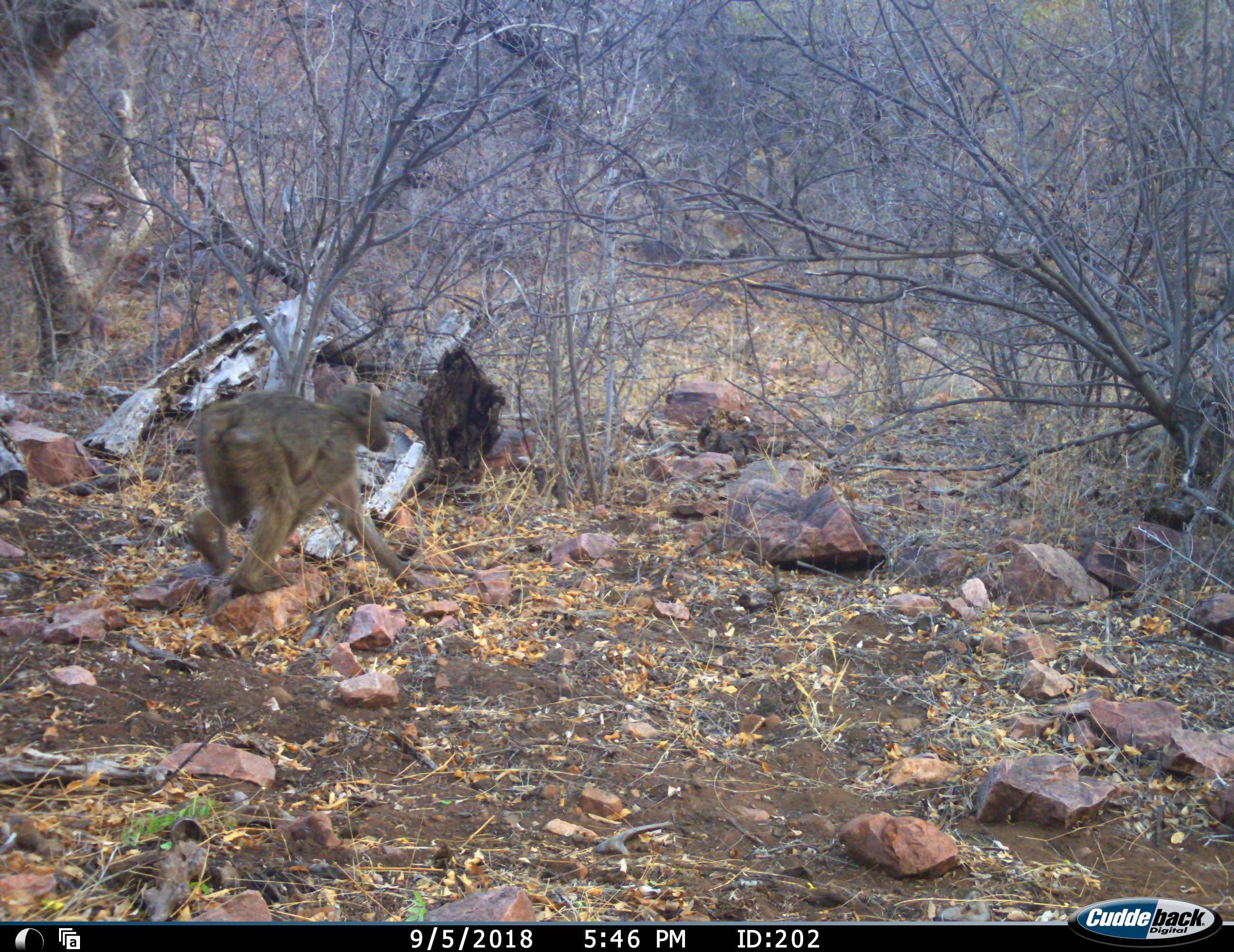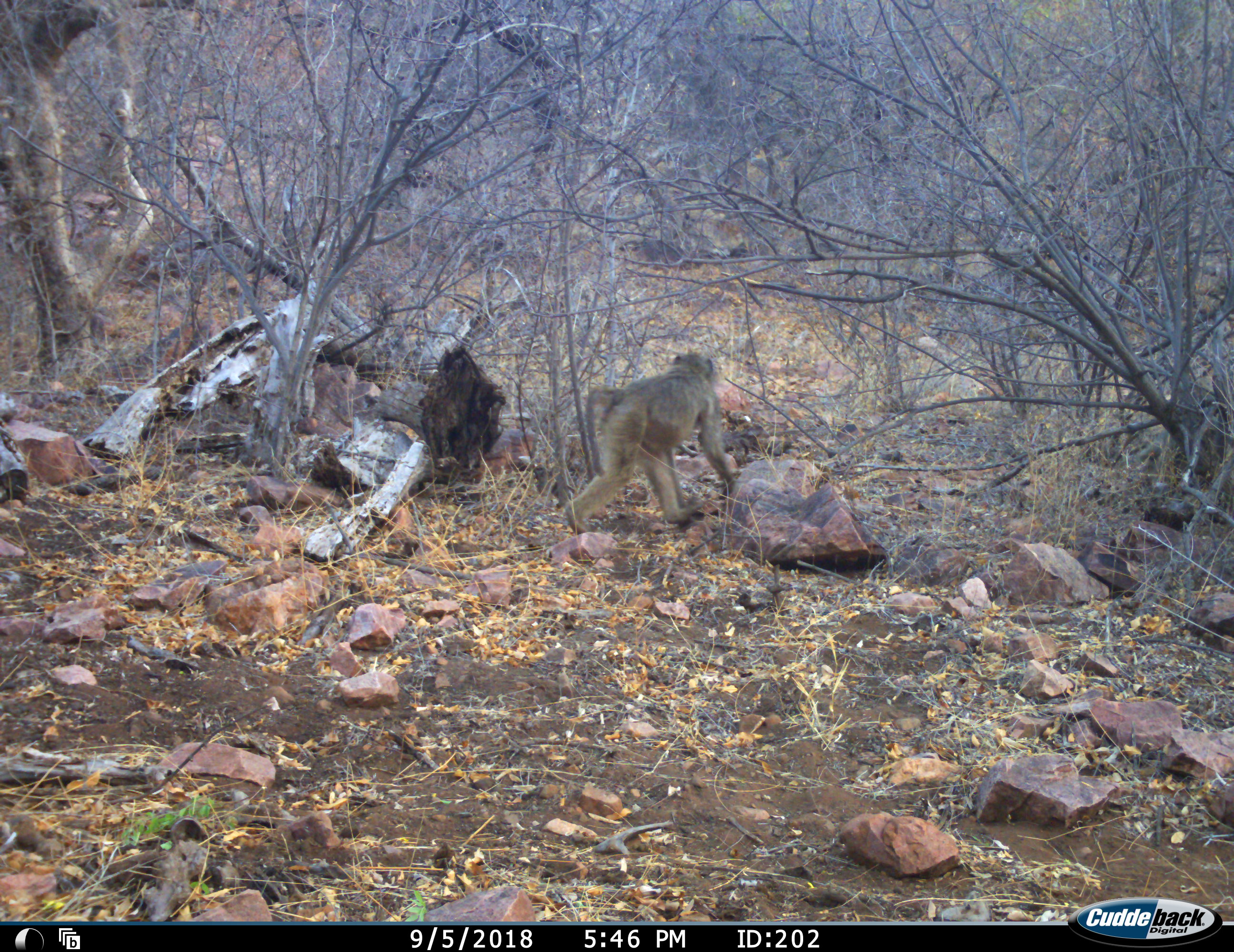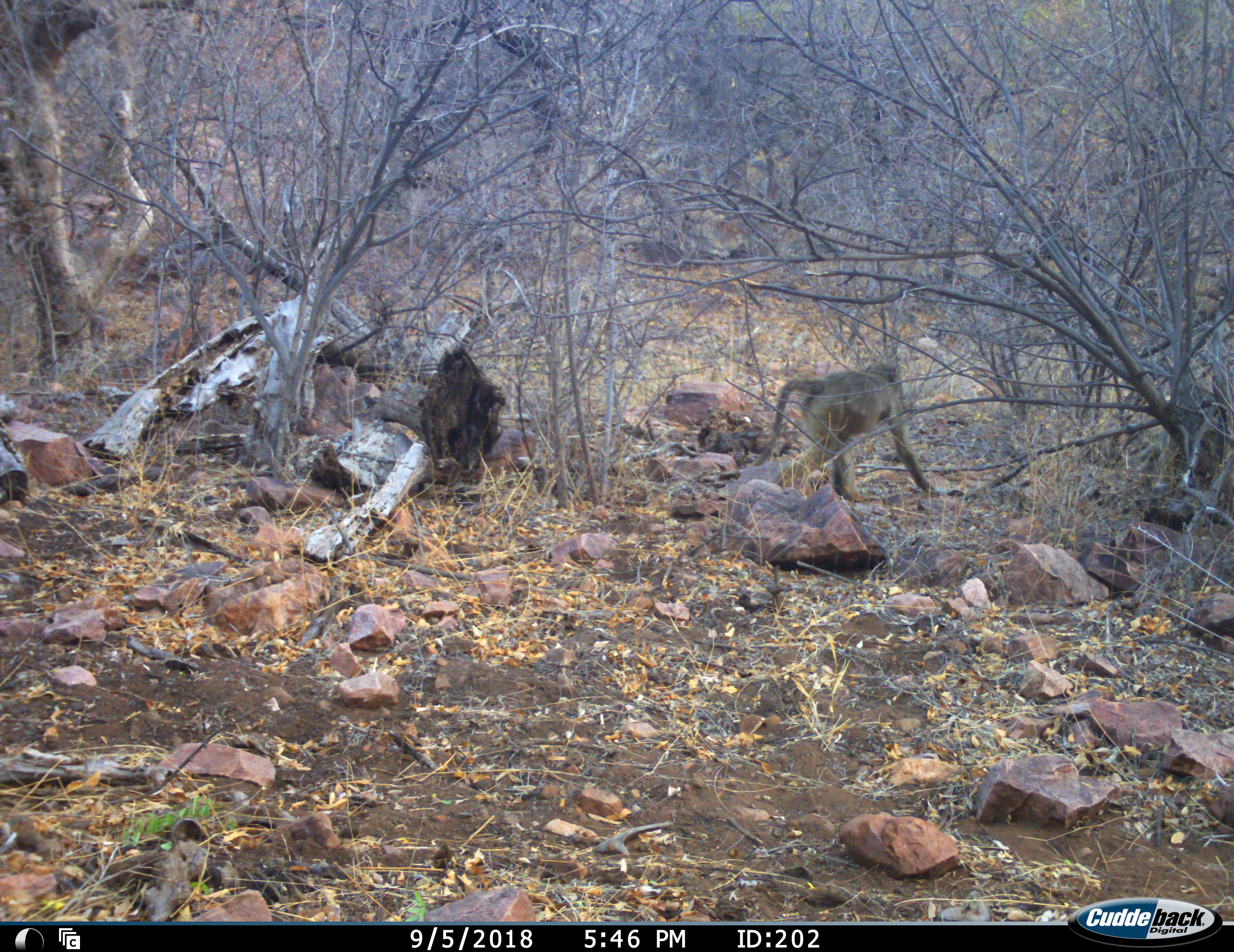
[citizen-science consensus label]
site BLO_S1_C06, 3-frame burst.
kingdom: Animalia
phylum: Chordata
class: Mammalia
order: Primates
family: Cercopithecidae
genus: Papio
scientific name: Papio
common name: baboon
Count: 1.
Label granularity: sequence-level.